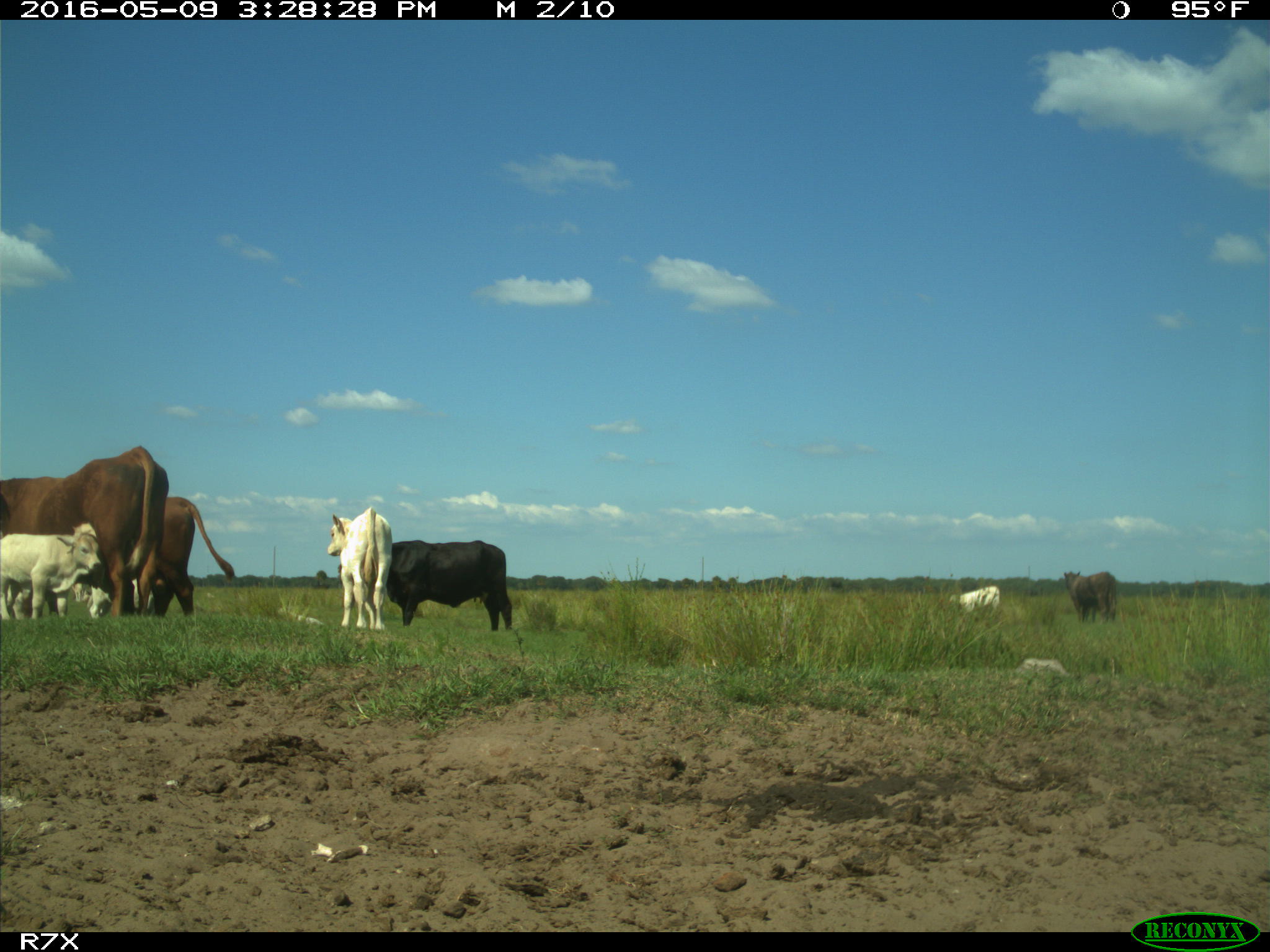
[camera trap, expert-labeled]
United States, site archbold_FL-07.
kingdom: Animalia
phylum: Chordata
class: Mammalia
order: Artiodactyla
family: Bovidae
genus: Bos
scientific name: Bos taurus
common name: domestic cow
Bos taurus (domestic cow).